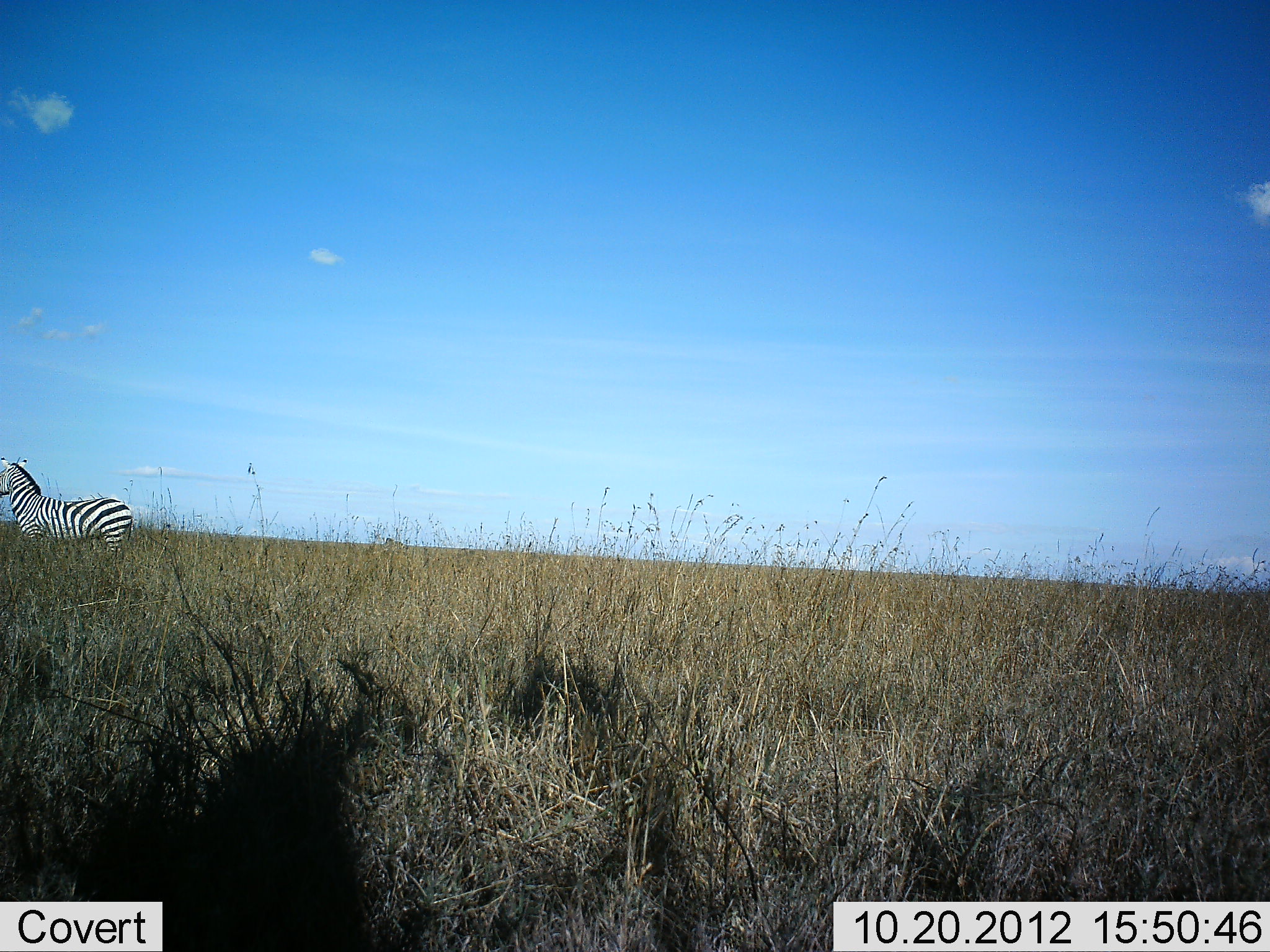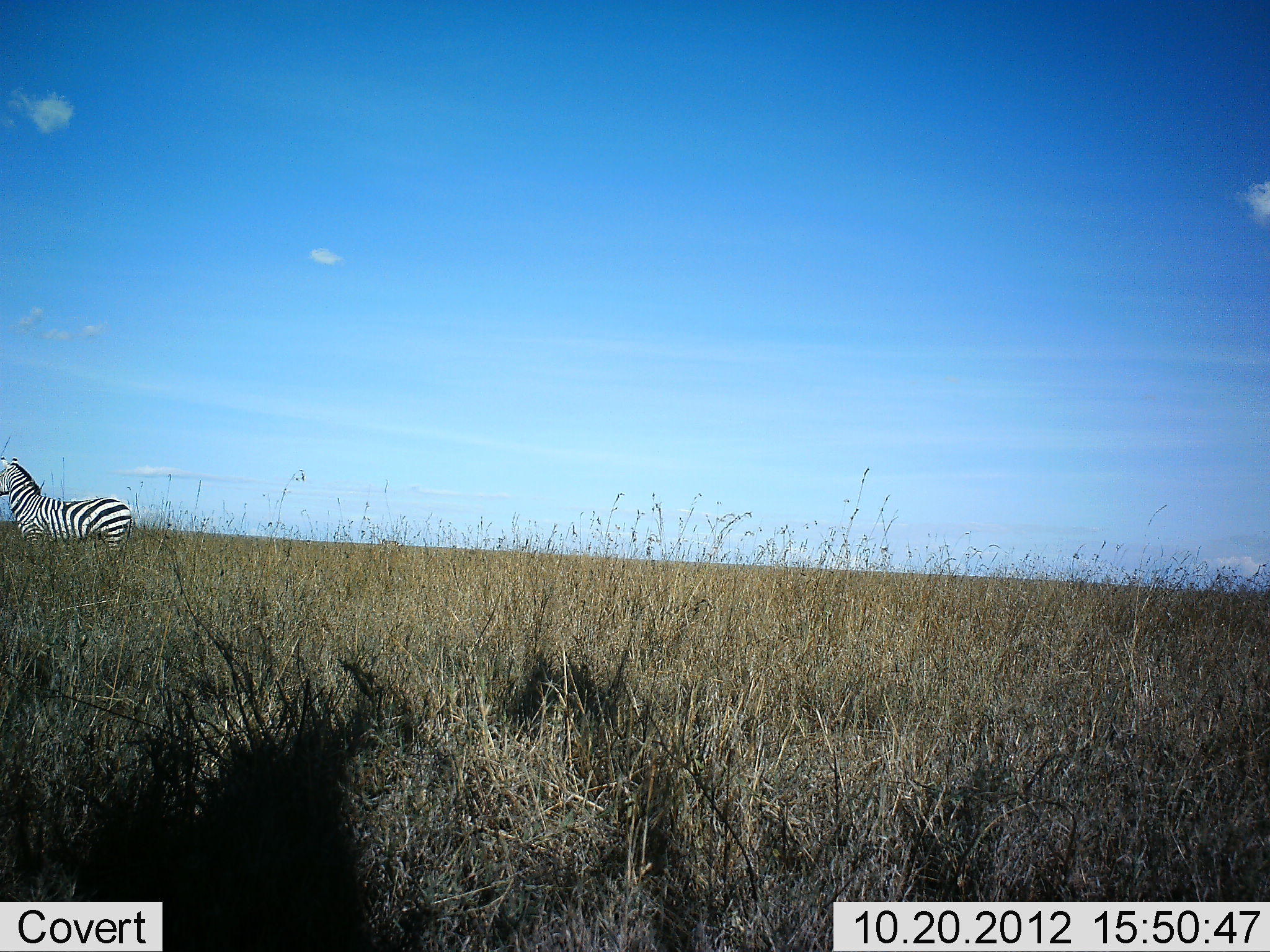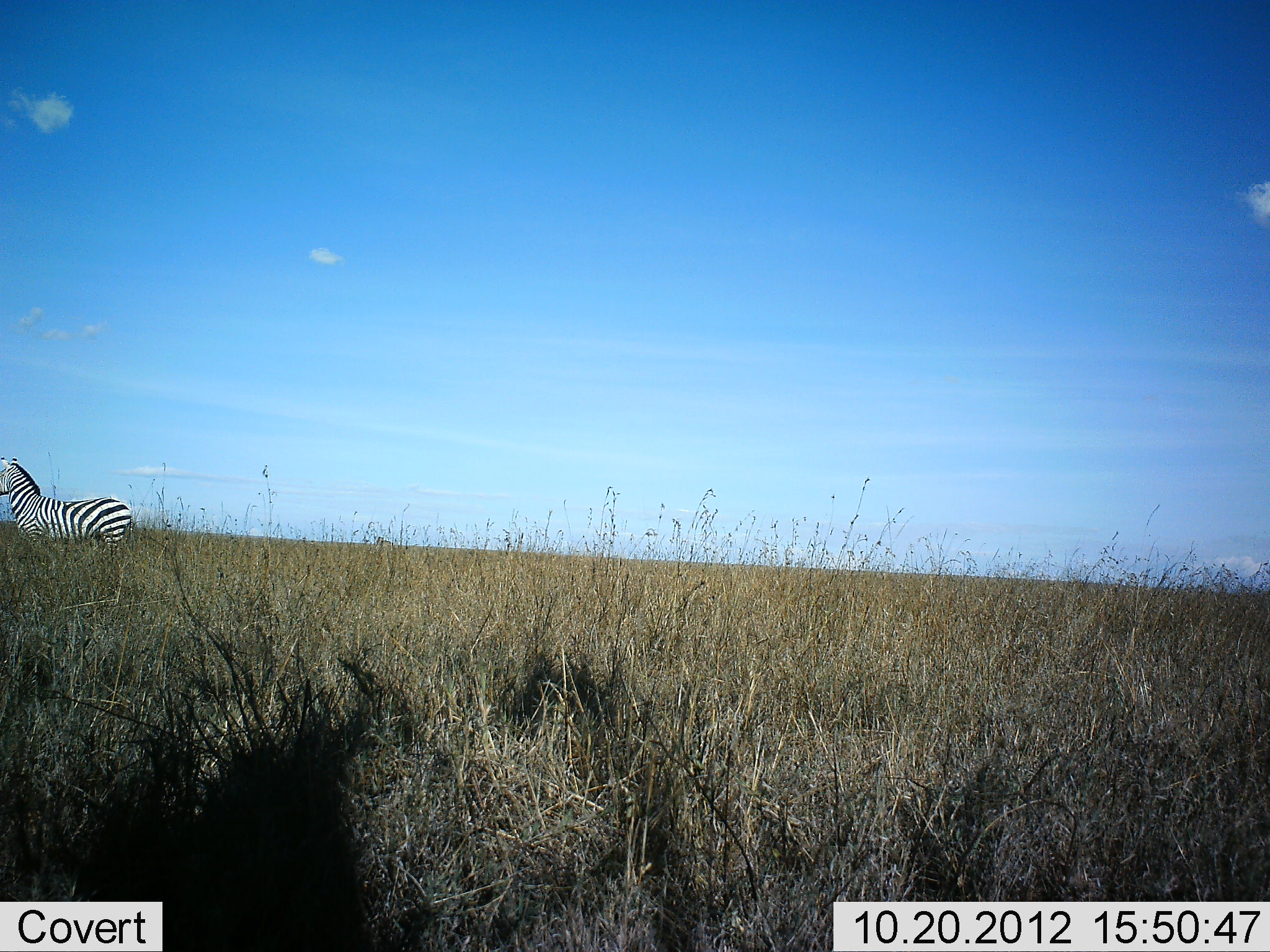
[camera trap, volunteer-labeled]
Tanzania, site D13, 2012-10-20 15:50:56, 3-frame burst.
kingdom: Animalia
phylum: Chordata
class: Mammalia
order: Perissodactyla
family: Equidae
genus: Equus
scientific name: Equus quagga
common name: plains zebra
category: zebra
Zebra (plains zebra) (Equus quagga), count 1. Behavior (volunteer vote fractions): standing 91%, resting 0%, moving 9%, interacting 0%. Young present (vote fraction): 0%. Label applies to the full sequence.